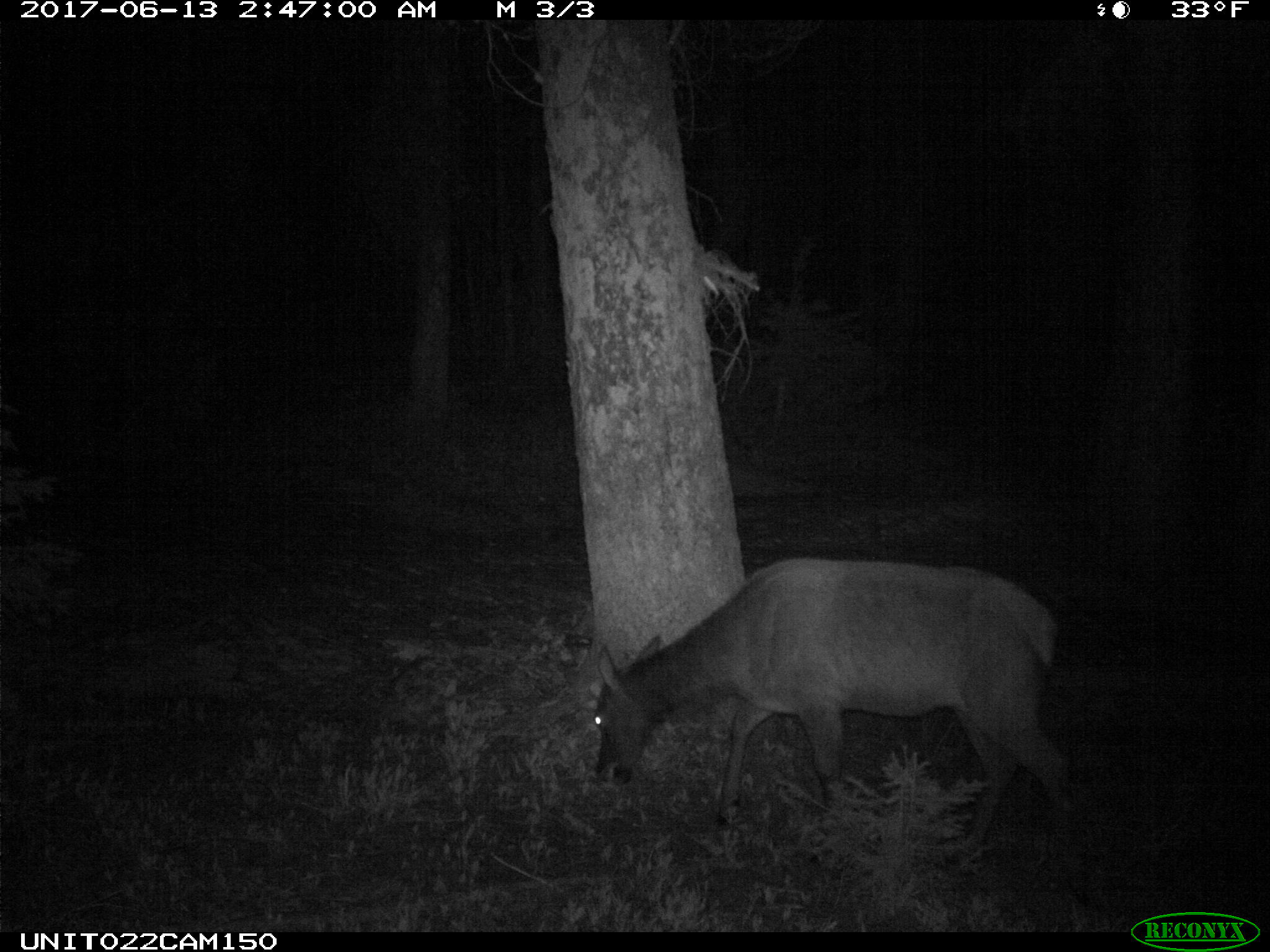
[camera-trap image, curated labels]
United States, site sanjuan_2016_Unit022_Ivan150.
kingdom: Animalia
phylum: Chordata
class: Mammalia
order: Artiodactyla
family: Cervidae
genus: Cervus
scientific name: Cervus elaphus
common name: red deer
Cervus elaphus (red deer).